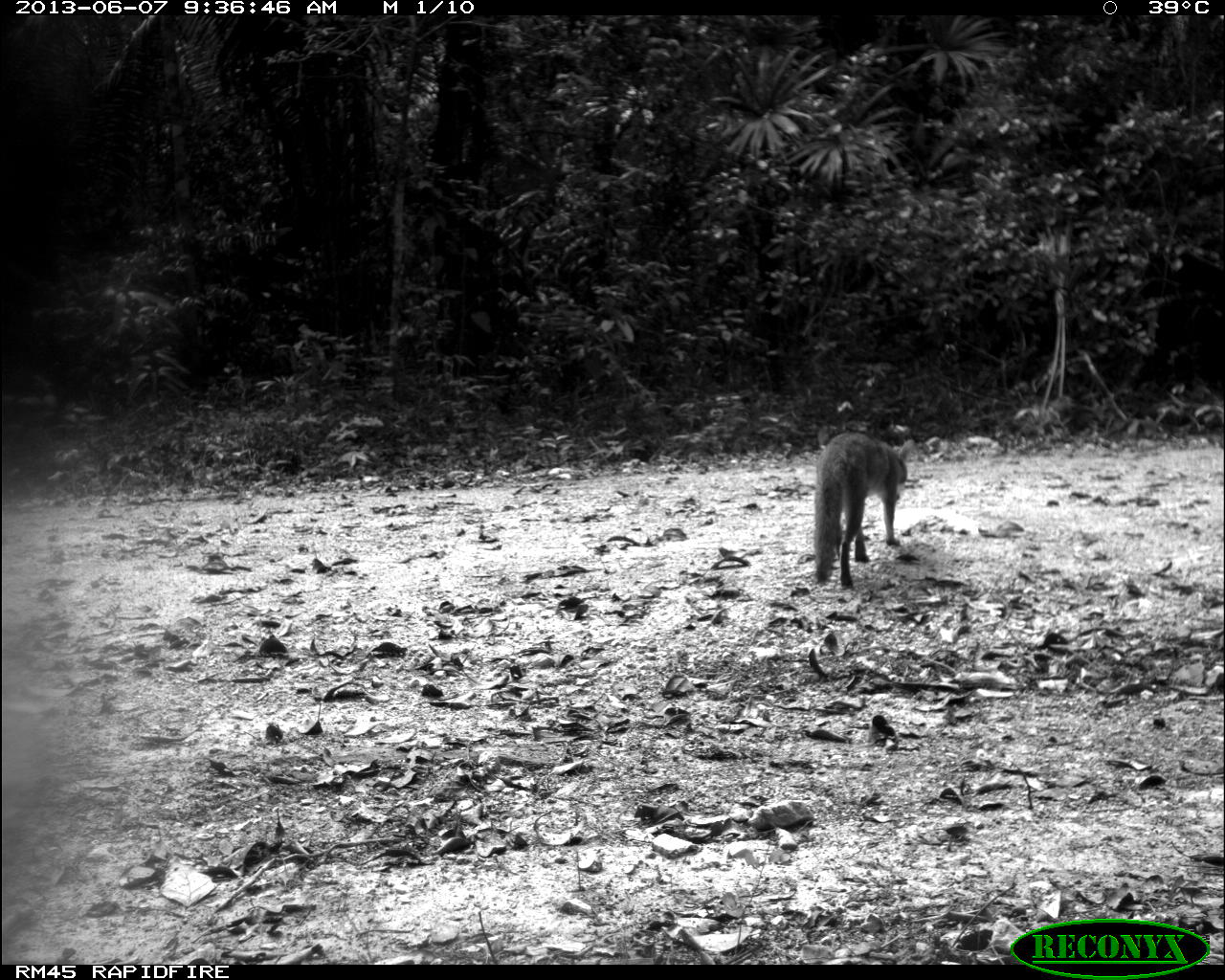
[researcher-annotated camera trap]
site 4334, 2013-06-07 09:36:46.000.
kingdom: Animalia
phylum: Chordata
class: Mammalia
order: Carnivora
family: Canidae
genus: Urocyon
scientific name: Urocyon cinereoargenteus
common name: gray fox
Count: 1.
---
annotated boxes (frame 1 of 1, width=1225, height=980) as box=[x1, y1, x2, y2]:
urocyon cinereoargenteus: box=[810, 429, 914, 590]